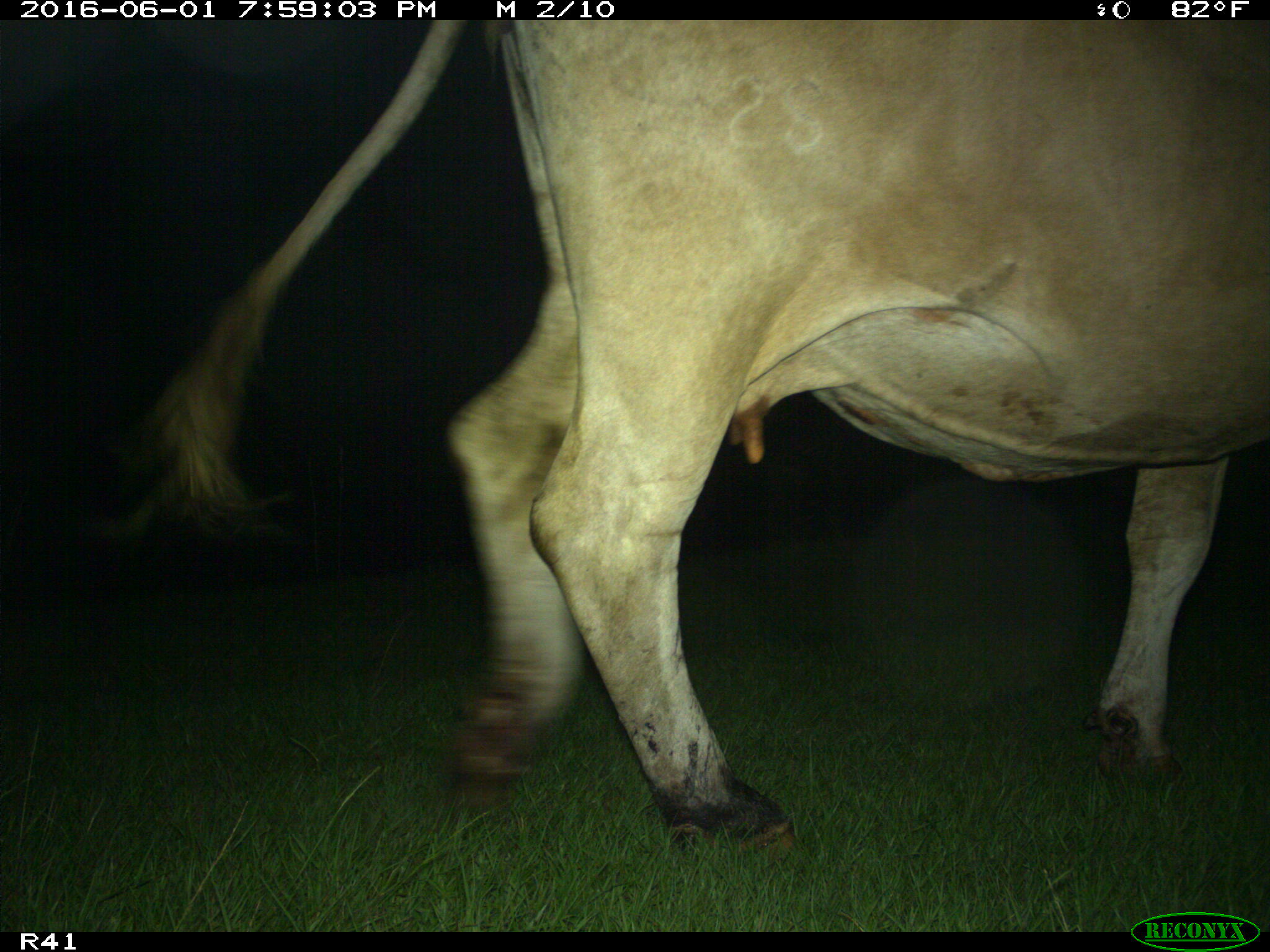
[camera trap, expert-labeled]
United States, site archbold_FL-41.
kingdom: Animalia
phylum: Chordata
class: Mammalia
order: Artiodactyla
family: Bovidae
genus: Bos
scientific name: Bos taurus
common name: domestic cow